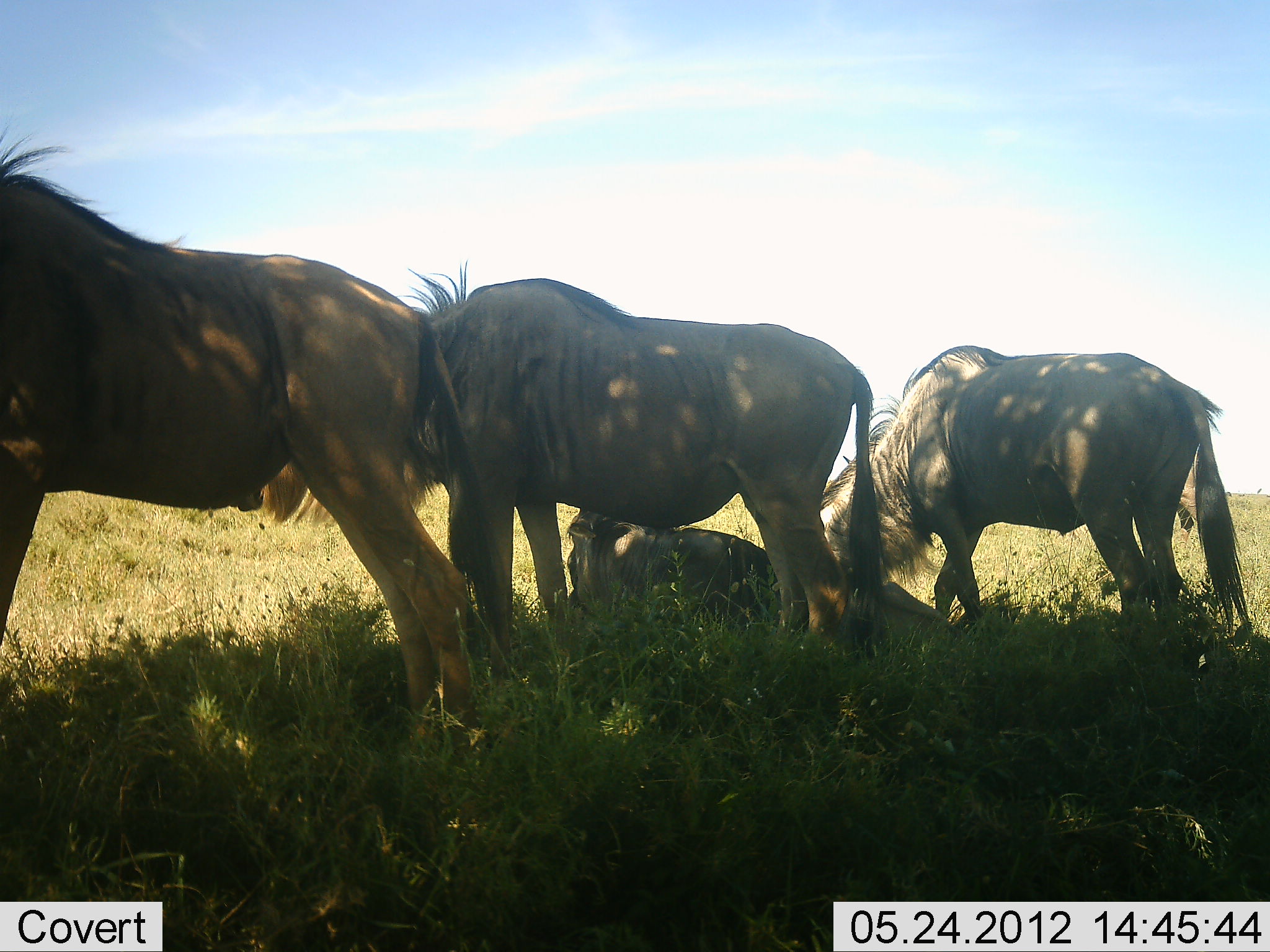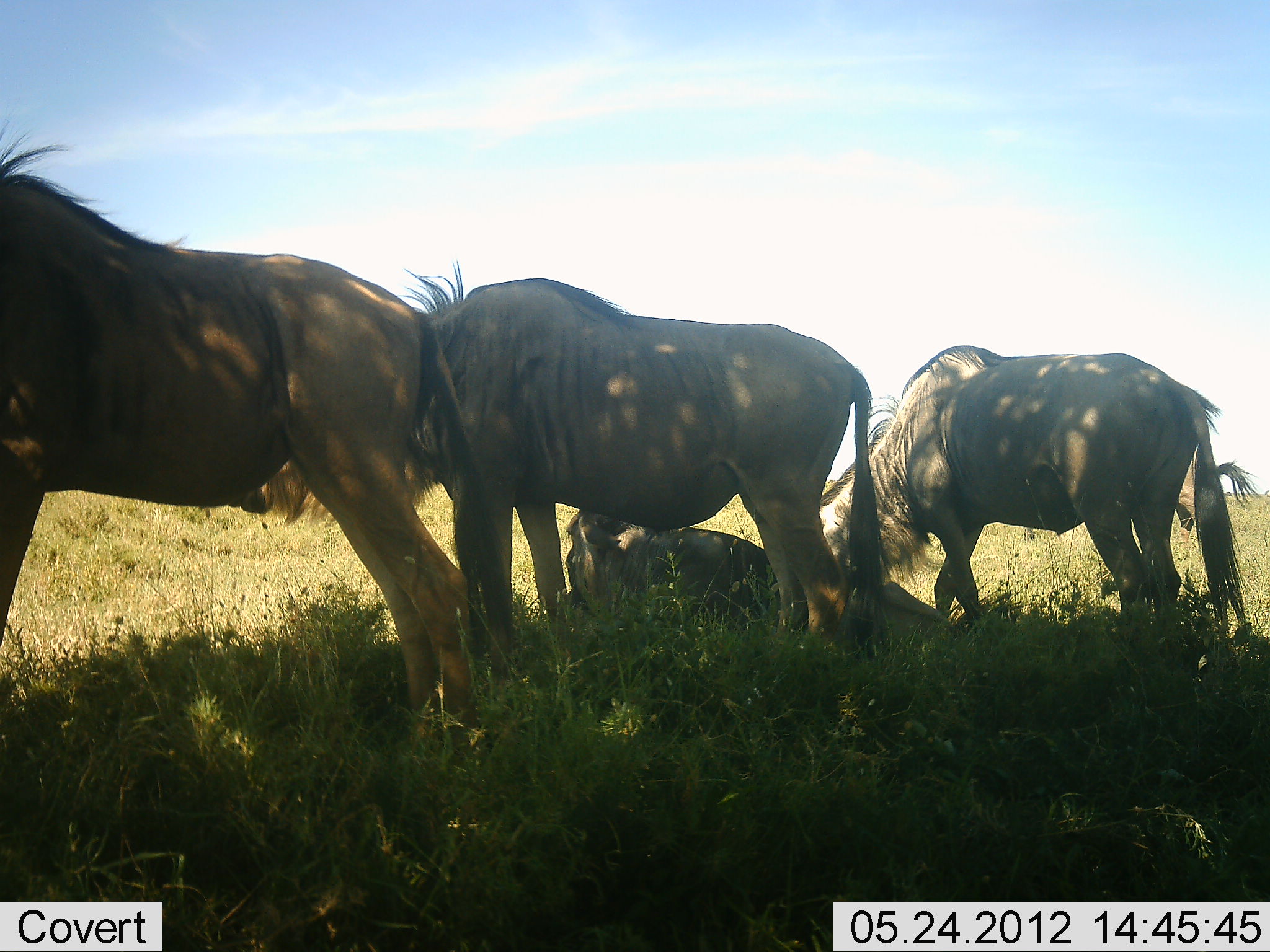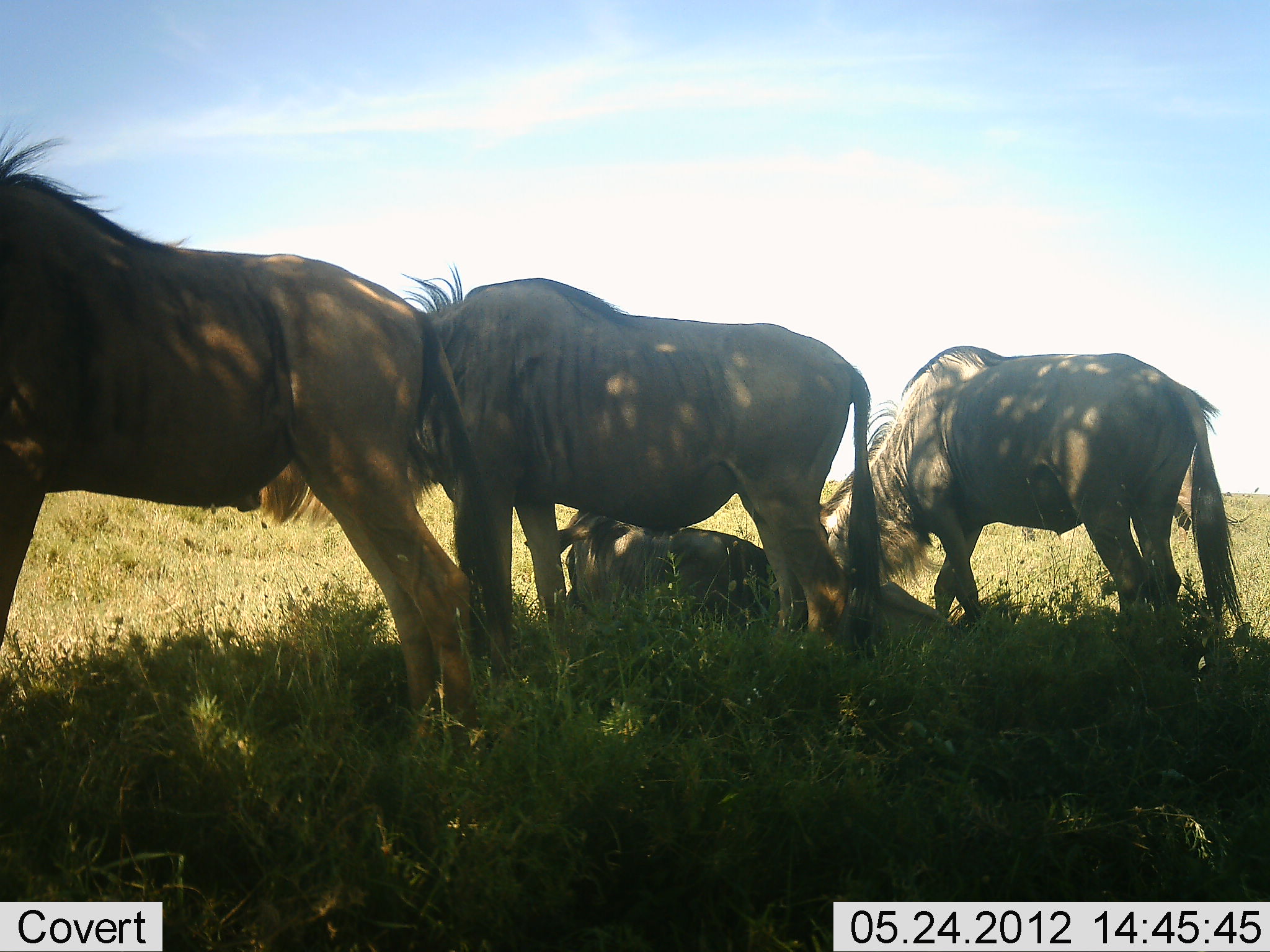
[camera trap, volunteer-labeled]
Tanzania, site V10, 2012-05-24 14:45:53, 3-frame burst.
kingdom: Animalia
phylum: Chordata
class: Mammalia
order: Artiodactyla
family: Bovidae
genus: Connochaetes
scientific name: Connochaetes taurinus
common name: blue wildebeest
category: wildebeest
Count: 5.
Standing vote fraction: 100%.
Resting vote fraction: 100%.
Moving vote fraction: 0%.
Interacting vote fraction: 0%.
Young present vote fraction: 0%.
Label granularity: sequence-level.